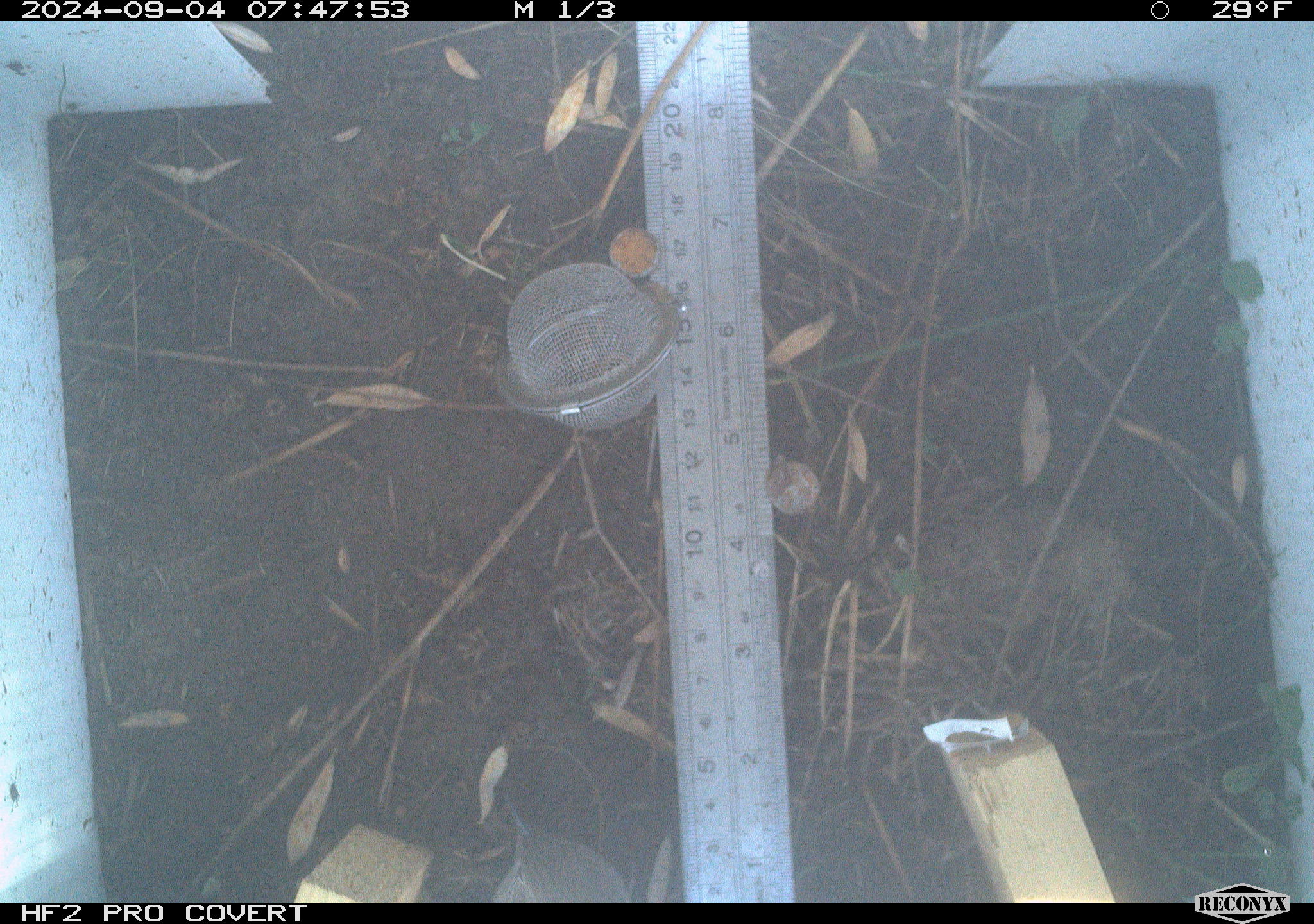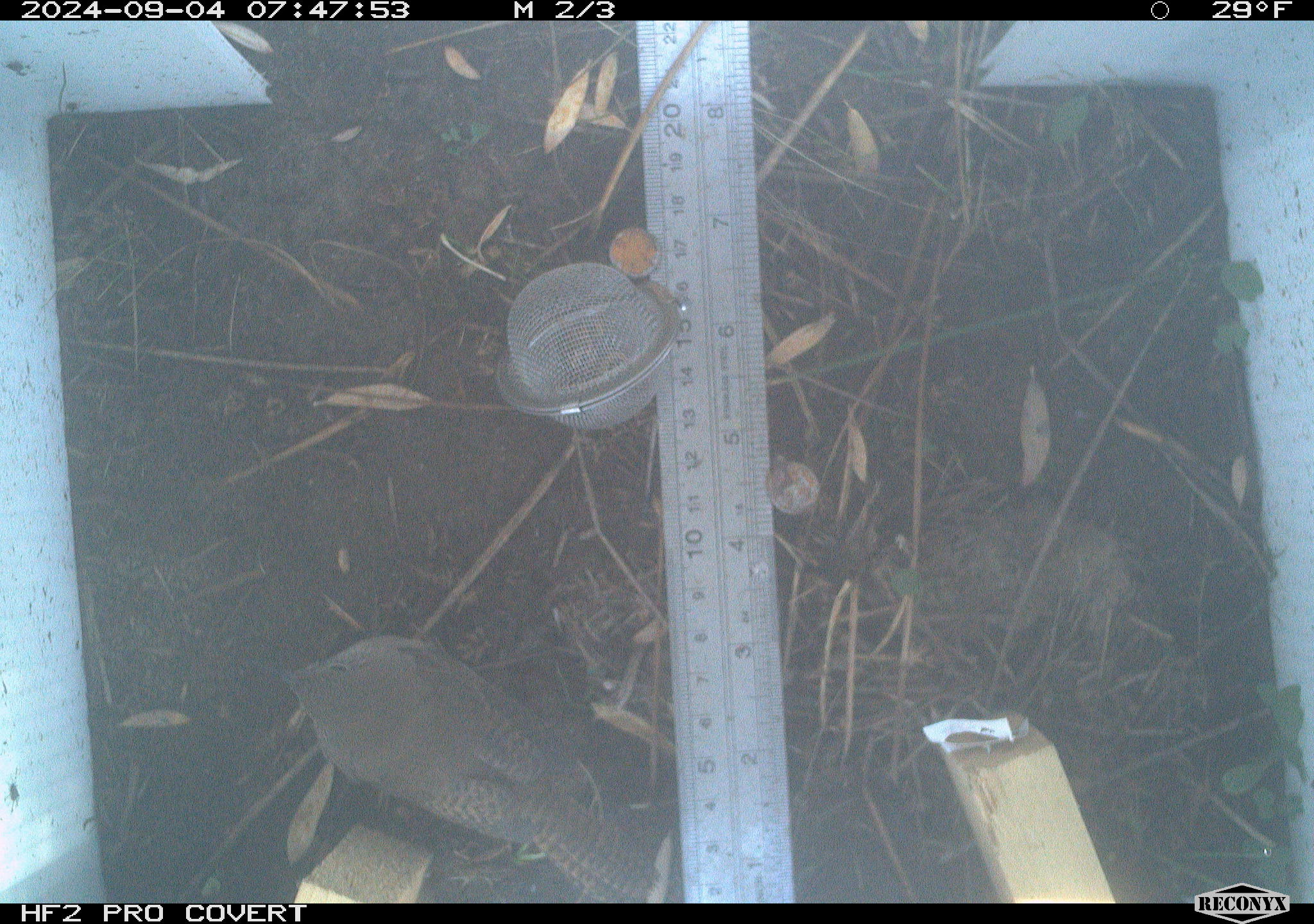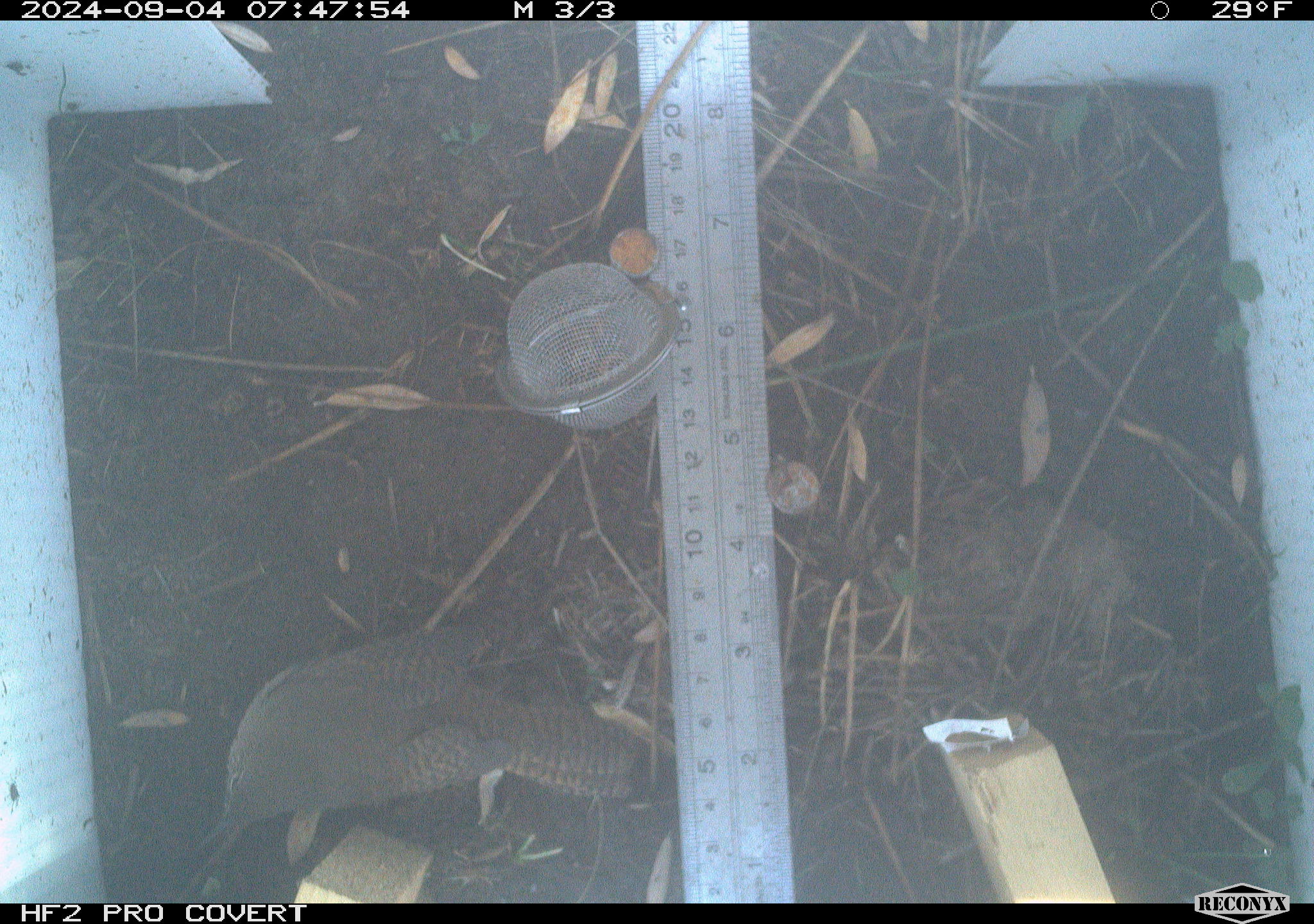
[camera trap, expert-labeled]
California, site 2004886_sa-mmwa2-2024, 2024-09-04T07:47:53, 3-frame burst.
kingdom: Animalia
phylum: Chordata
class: Aves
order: Passeriformes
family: Troglodytidae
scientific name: Troglodytidae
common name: wren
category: troglodytidae family